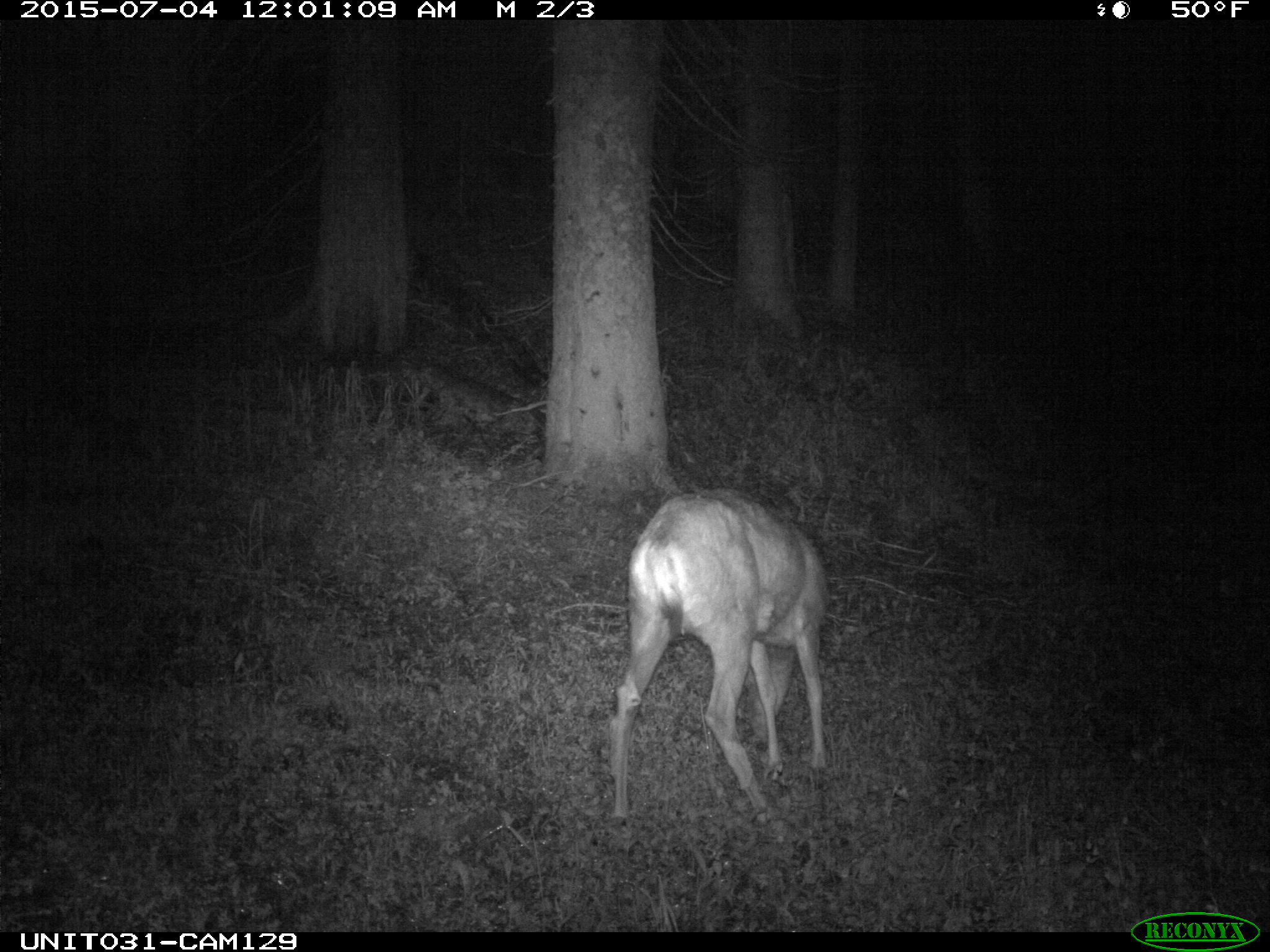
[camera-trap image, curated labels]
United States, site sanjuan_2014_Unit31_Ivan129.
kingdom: Animalia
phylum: Chordata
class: Mammalia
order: Artiodactyla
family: Cervidae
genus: Odocoileus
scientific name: Odocoileus hemionus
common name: mule deer